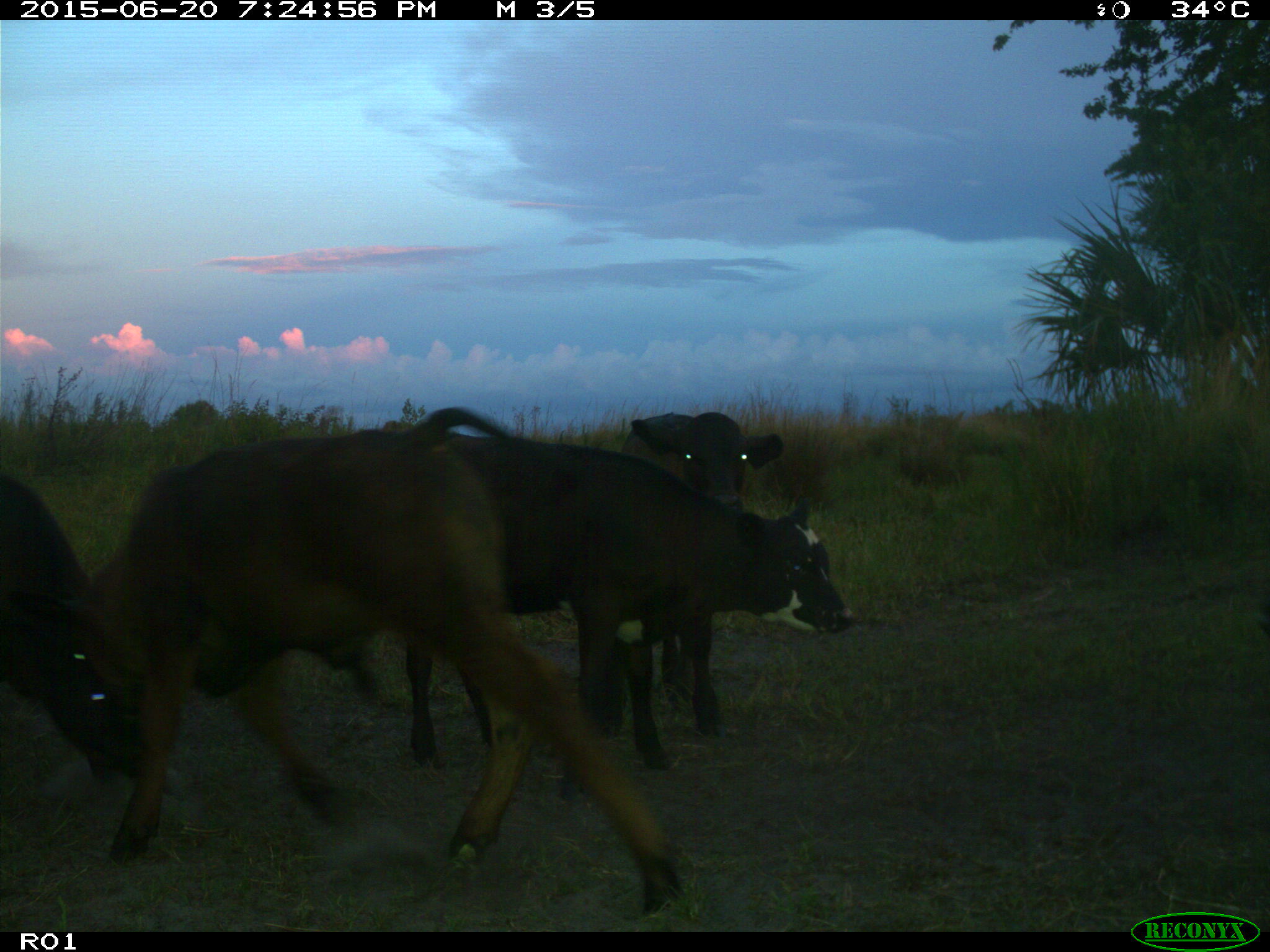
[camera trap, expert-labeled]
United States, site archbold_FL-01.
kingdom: Animalia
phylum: Chordata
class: Mammalia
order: Artiodactyla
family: Bovidae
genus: Bos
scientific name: Bos taurus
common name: domestic cow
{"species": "Bos taurus (domestic cow)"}